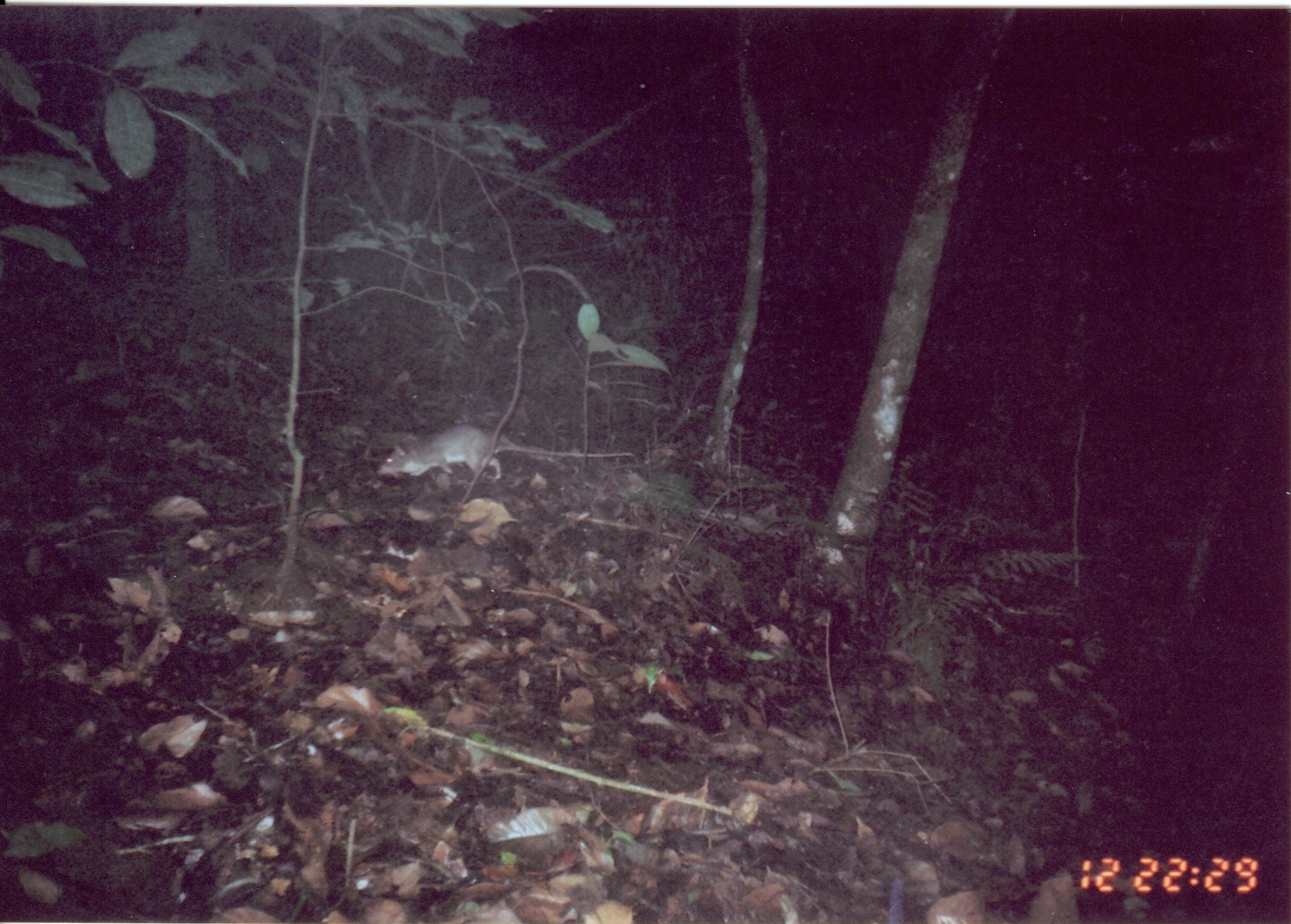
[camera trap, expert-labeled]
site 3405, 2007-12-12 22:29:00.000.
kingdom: Animalia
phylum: Chordata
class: Mammalia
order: Rodentia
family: Nesomyidae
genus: Cricetomys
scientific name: Cricetomys gambianus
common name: african giant pouched rat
Cricetomys gambianus (african giant pouched rat), count 1.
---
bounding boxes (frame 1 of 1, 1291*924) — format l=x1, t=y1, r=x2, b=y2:
cricetomys gambianus: l=372, t=420, r=637, b=483